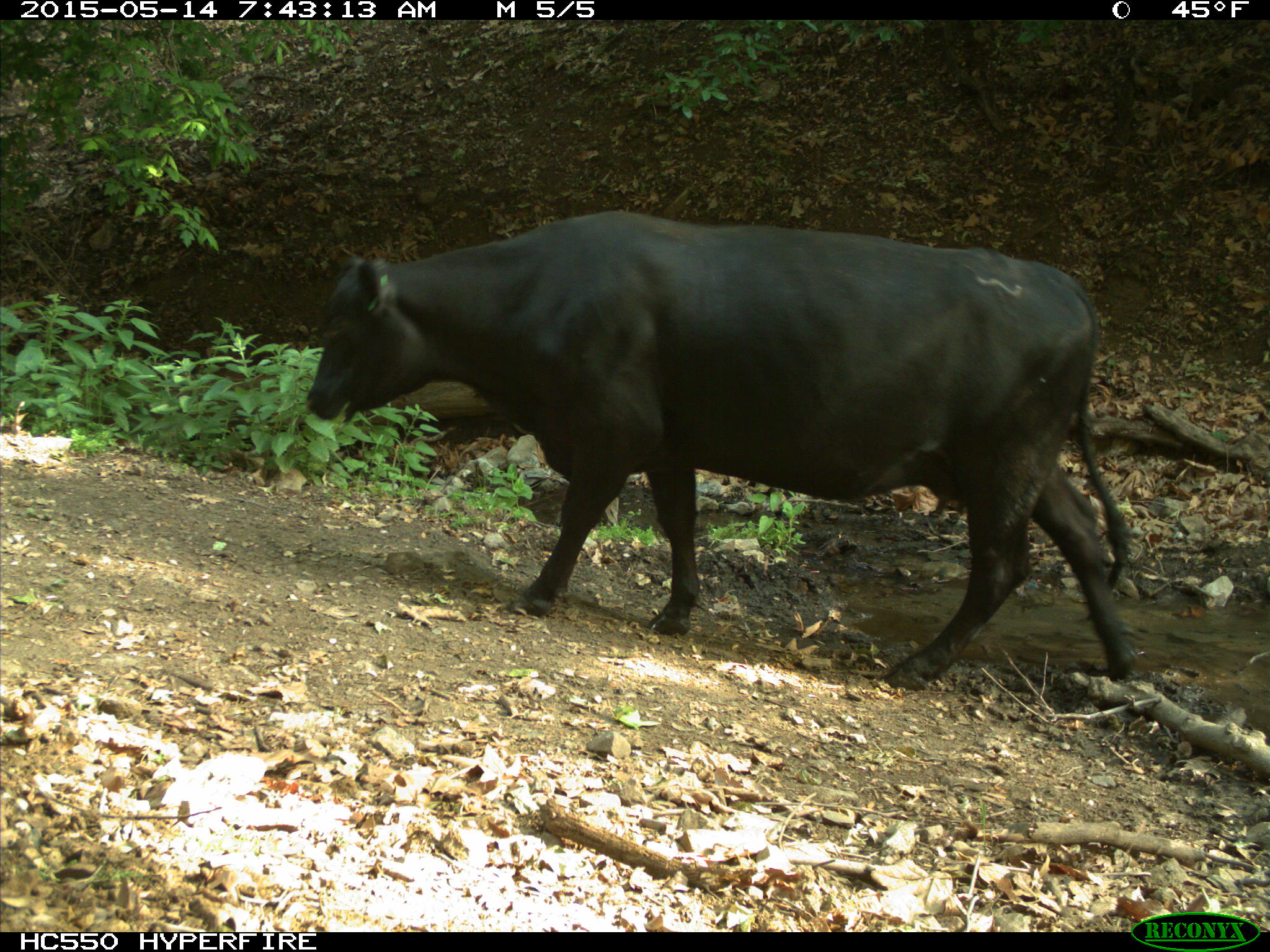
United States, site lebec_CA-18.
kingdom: Animalia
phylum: Chordata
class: Mammalia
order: Artiodactyla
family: Bovidae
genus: Bos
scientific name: Bos taurus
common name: domestic cow